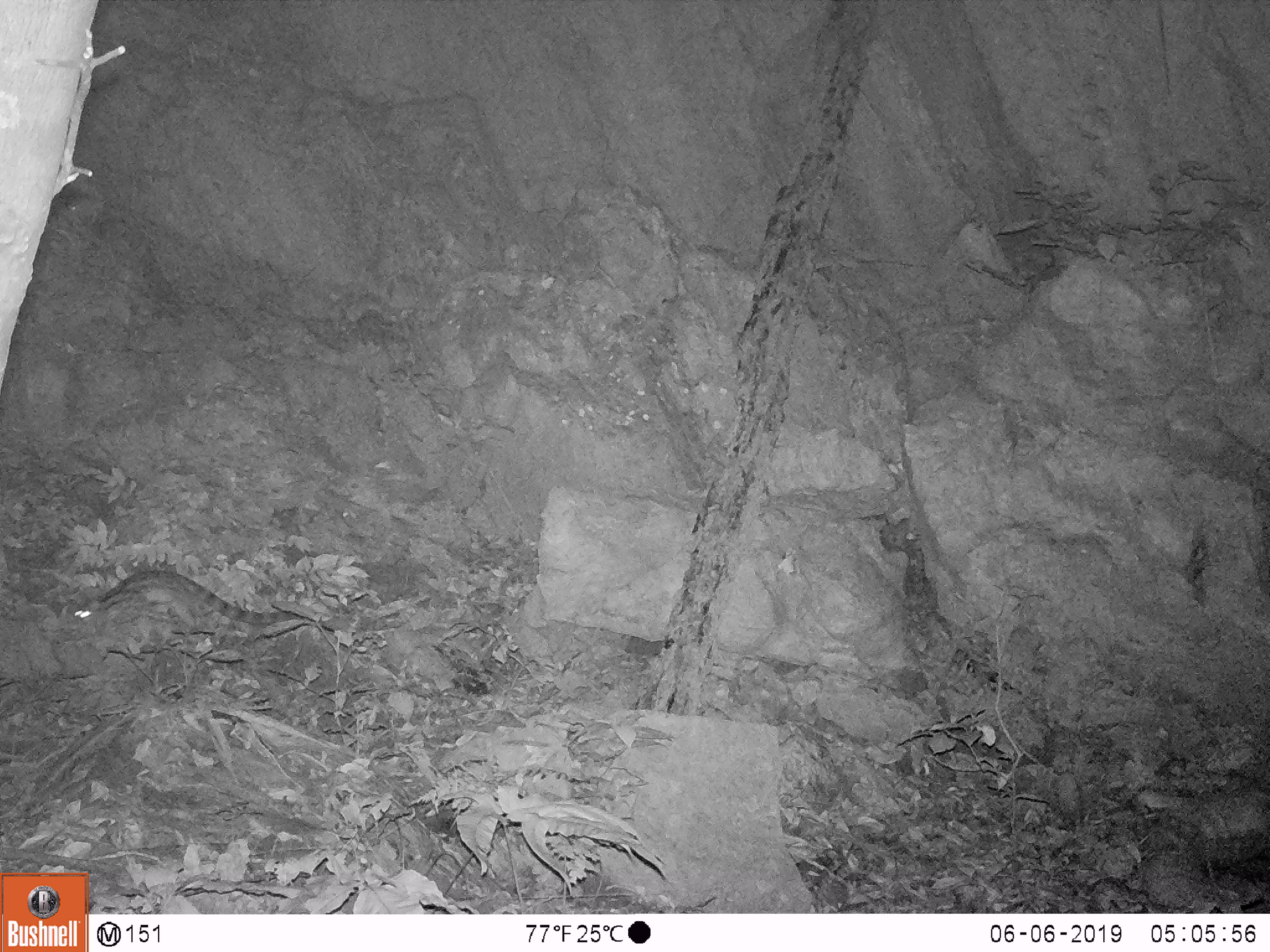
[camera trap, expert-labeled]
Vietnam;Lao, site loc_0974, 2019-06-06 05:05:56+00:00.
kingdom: Animalia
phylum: Chordata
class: Mammalia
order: Carnivora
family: Prionodontidae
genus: Prionodon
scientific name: Prionodon pardicolor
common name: spotted linsang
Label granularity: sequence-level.